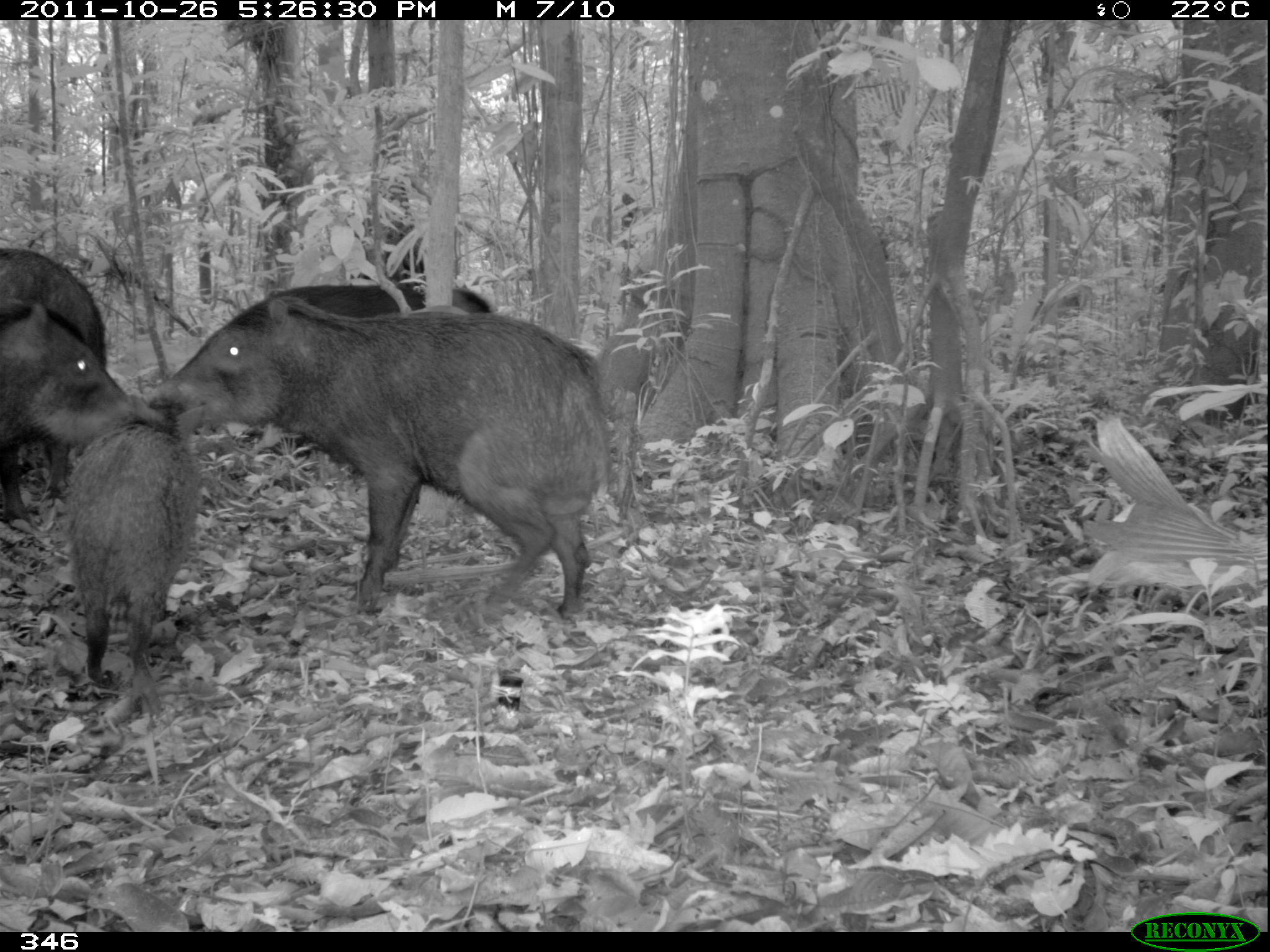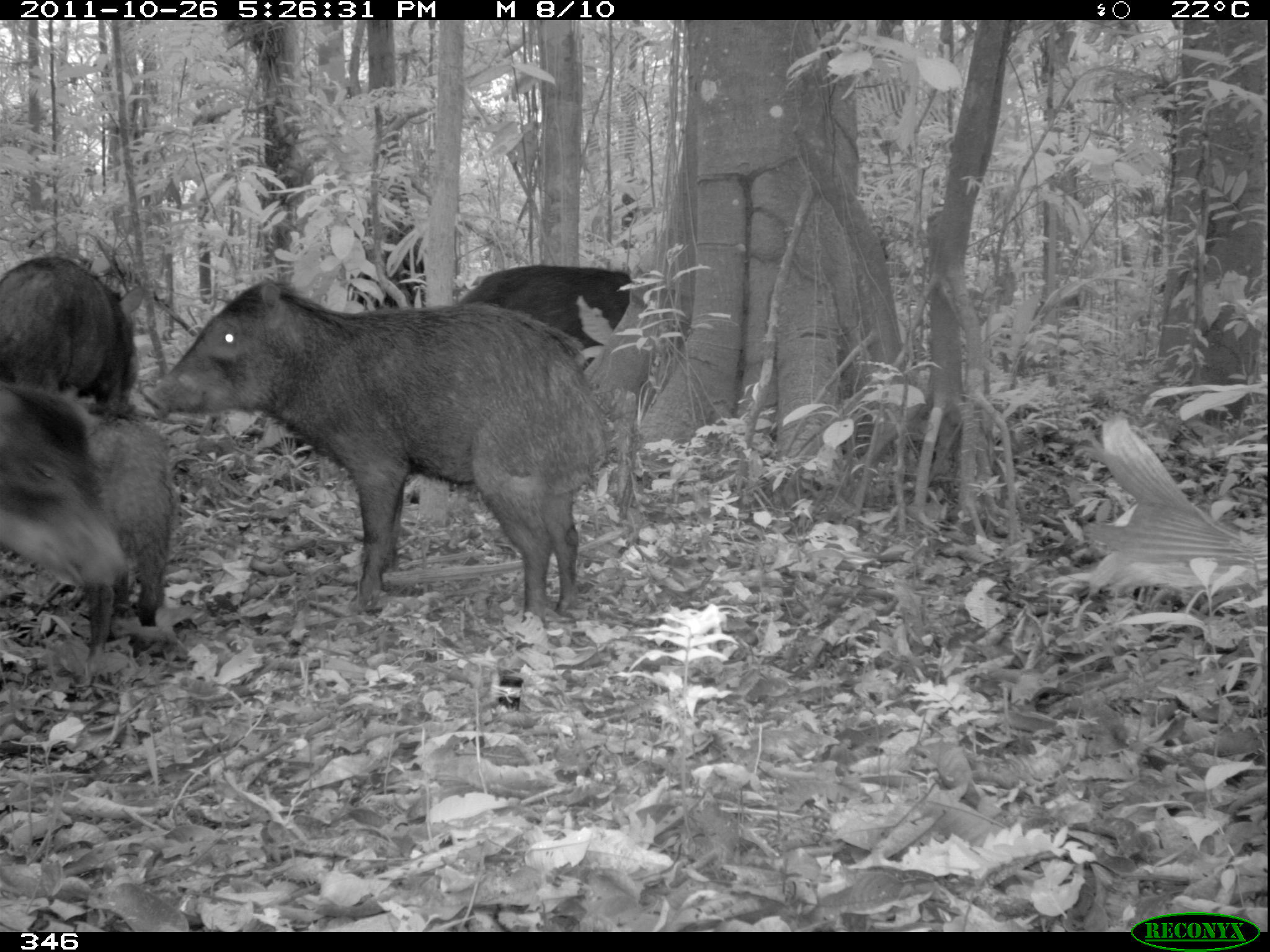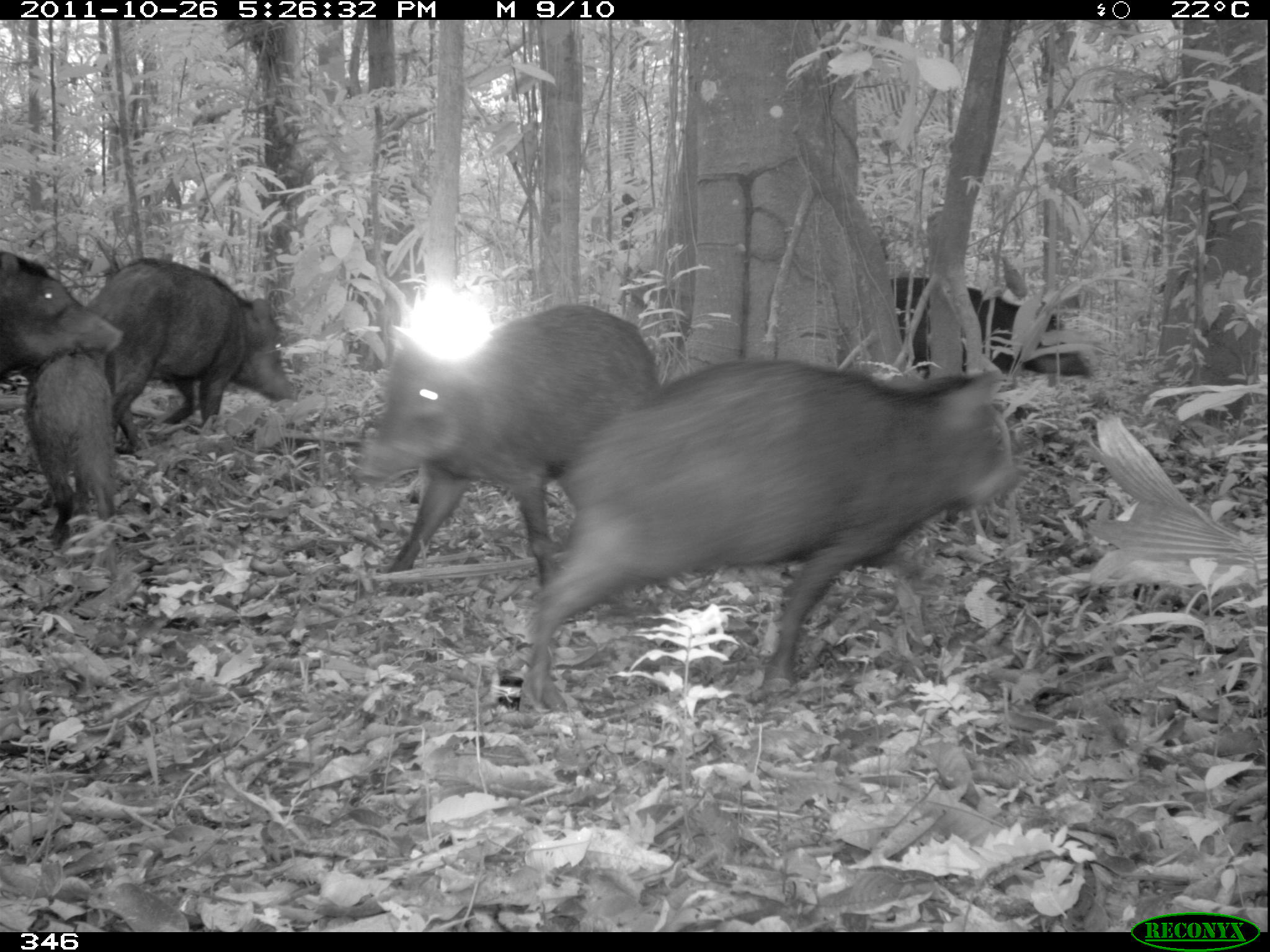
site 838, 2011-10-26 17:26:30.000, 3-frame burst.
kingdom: Animalia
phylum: Chordata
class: Mammalia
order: Artiodactyla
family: Tayassuidae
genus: Tayassu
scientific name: Tayassu pecari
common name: white-lipped peccary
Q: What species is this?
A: Tayassu pecari (white-lipped peccary).